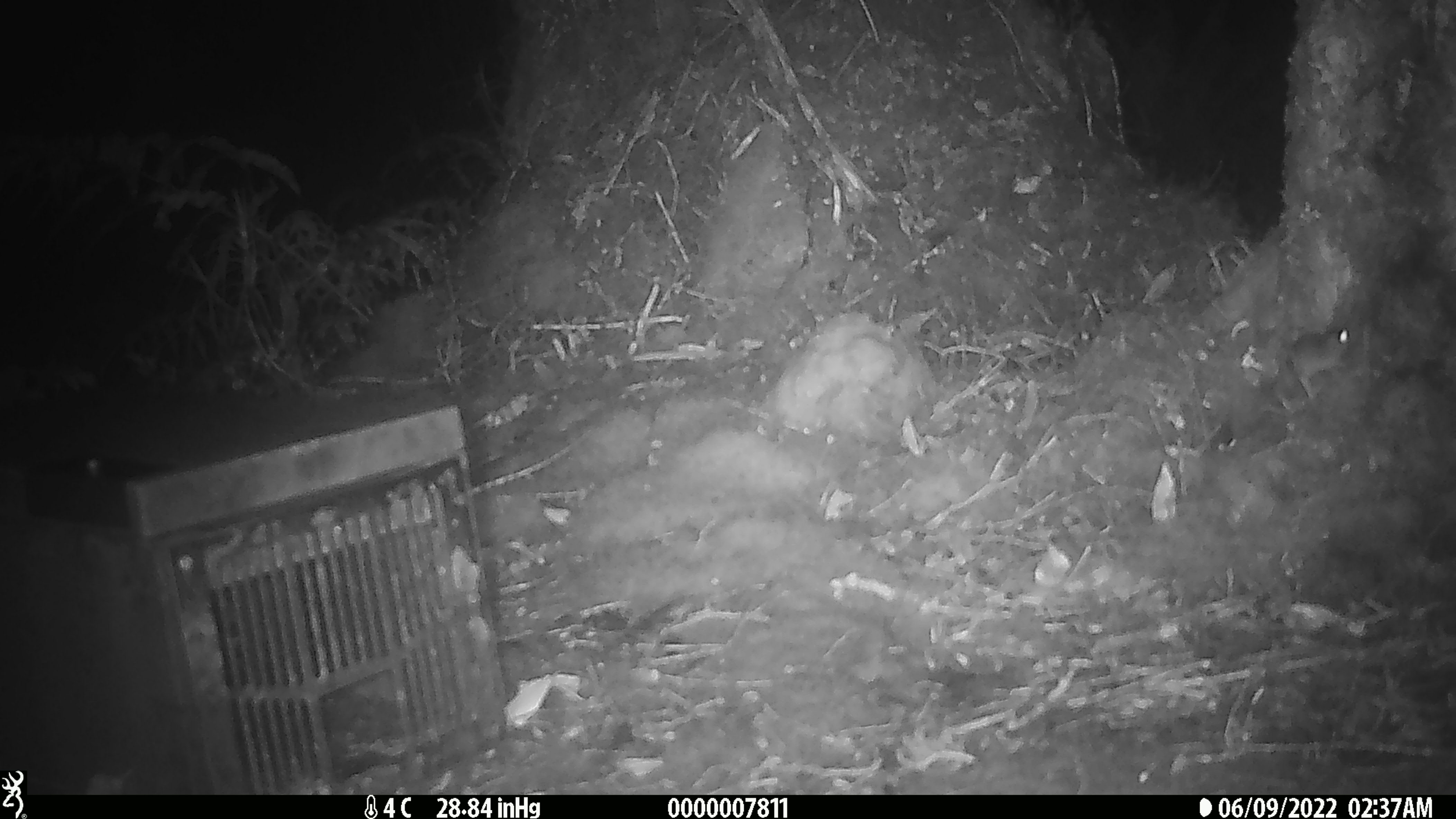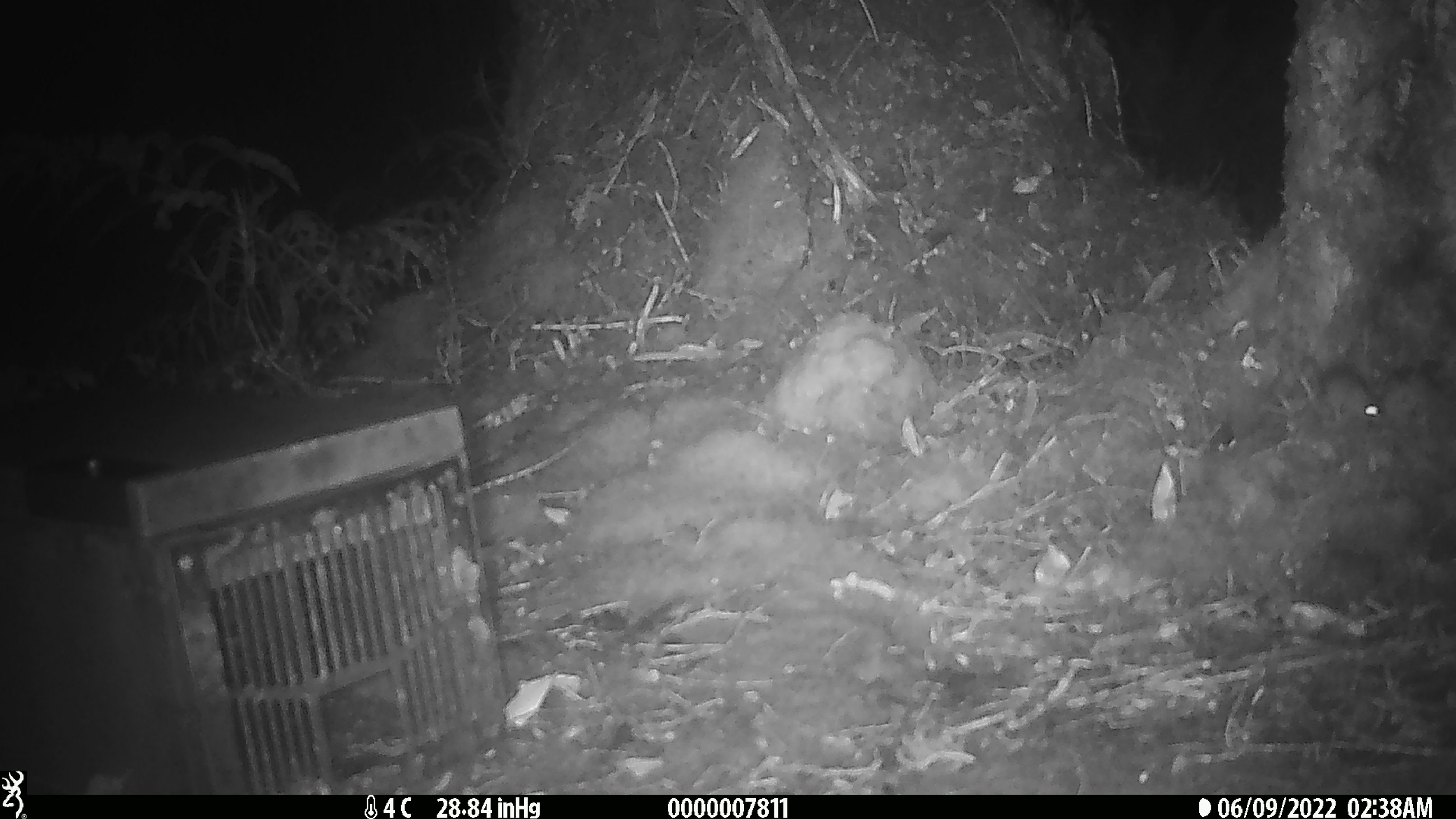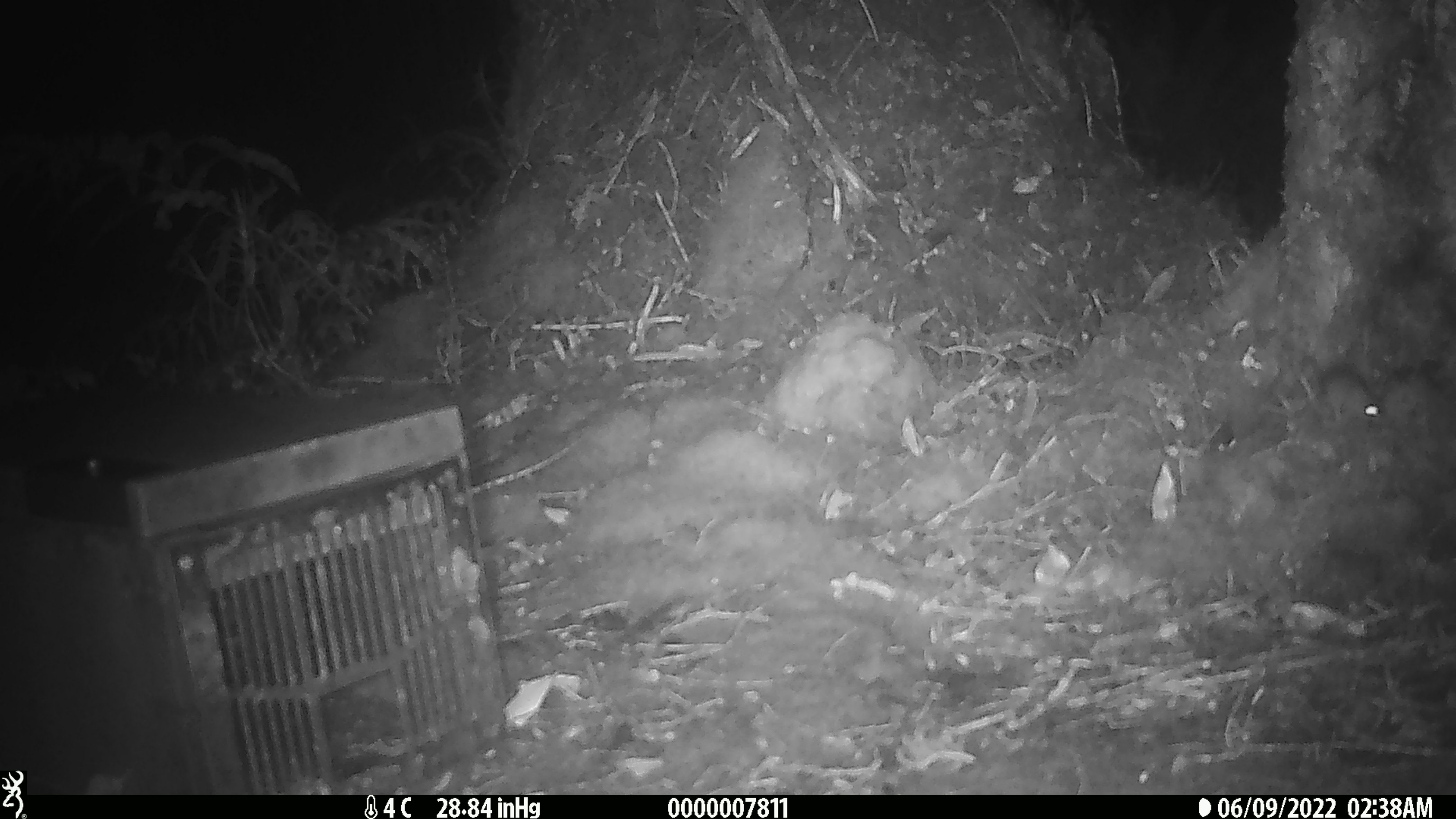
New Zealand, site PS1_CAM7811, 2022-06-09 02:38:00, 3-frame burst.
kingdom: Animalia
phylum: Chordata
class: Mammalia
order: Rodentia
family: Muridae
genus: Mus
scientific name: Mus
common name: mouse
Mouse (Mus).